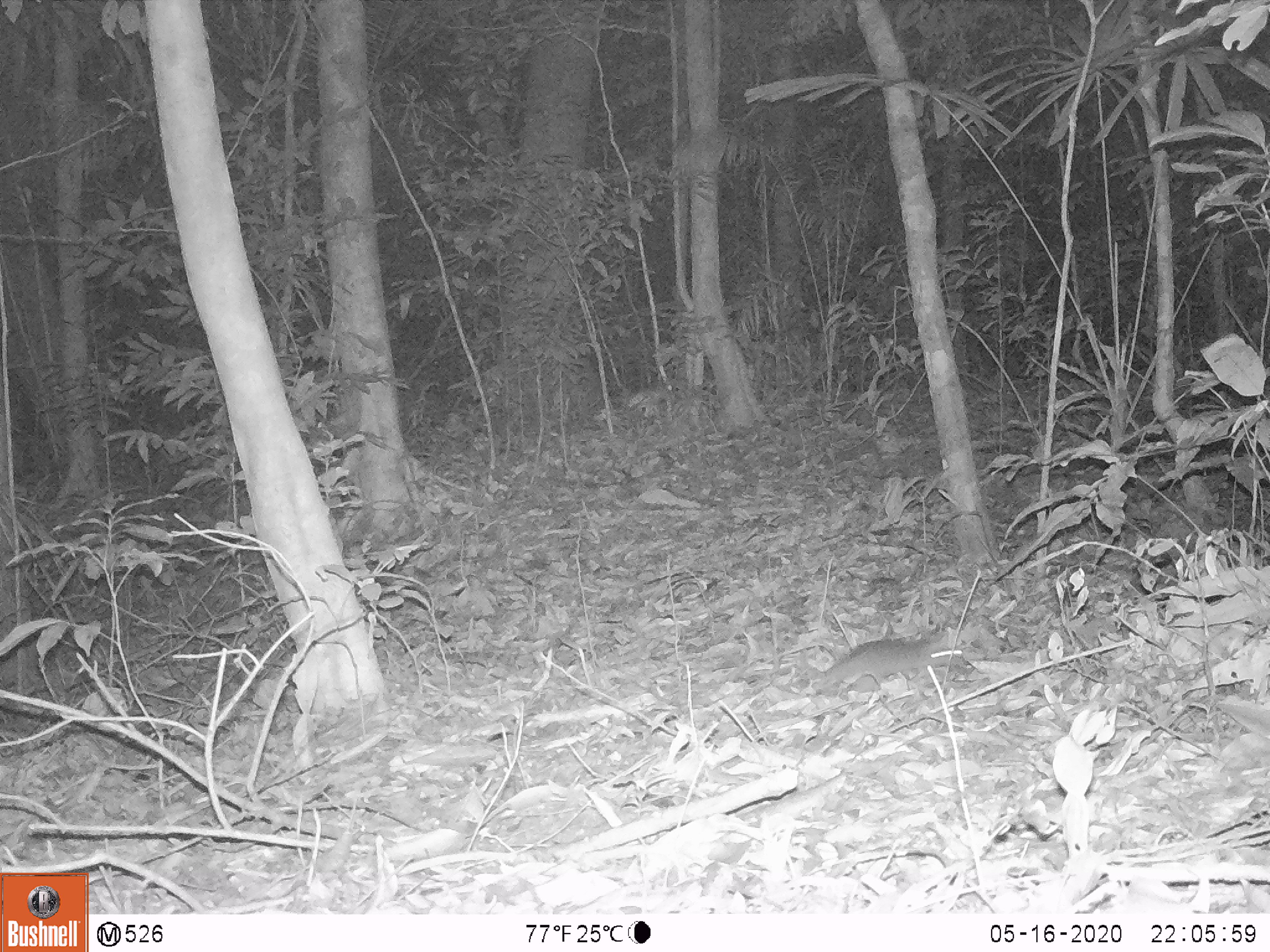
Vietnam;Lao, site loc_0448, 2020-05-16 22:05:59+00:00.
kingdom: Animalia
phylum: Chordata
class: Mammalia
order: Rodentia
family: Muridae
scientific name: Muridae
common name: old-world mice and rats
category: unidentified murid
Unidentified murid (old-world mice and rats) (Muridae). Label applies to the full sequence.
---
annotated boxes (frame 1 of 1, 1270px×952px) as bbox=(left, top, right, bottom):
unidentified murid: bbox=(812, 630, 962, 697)